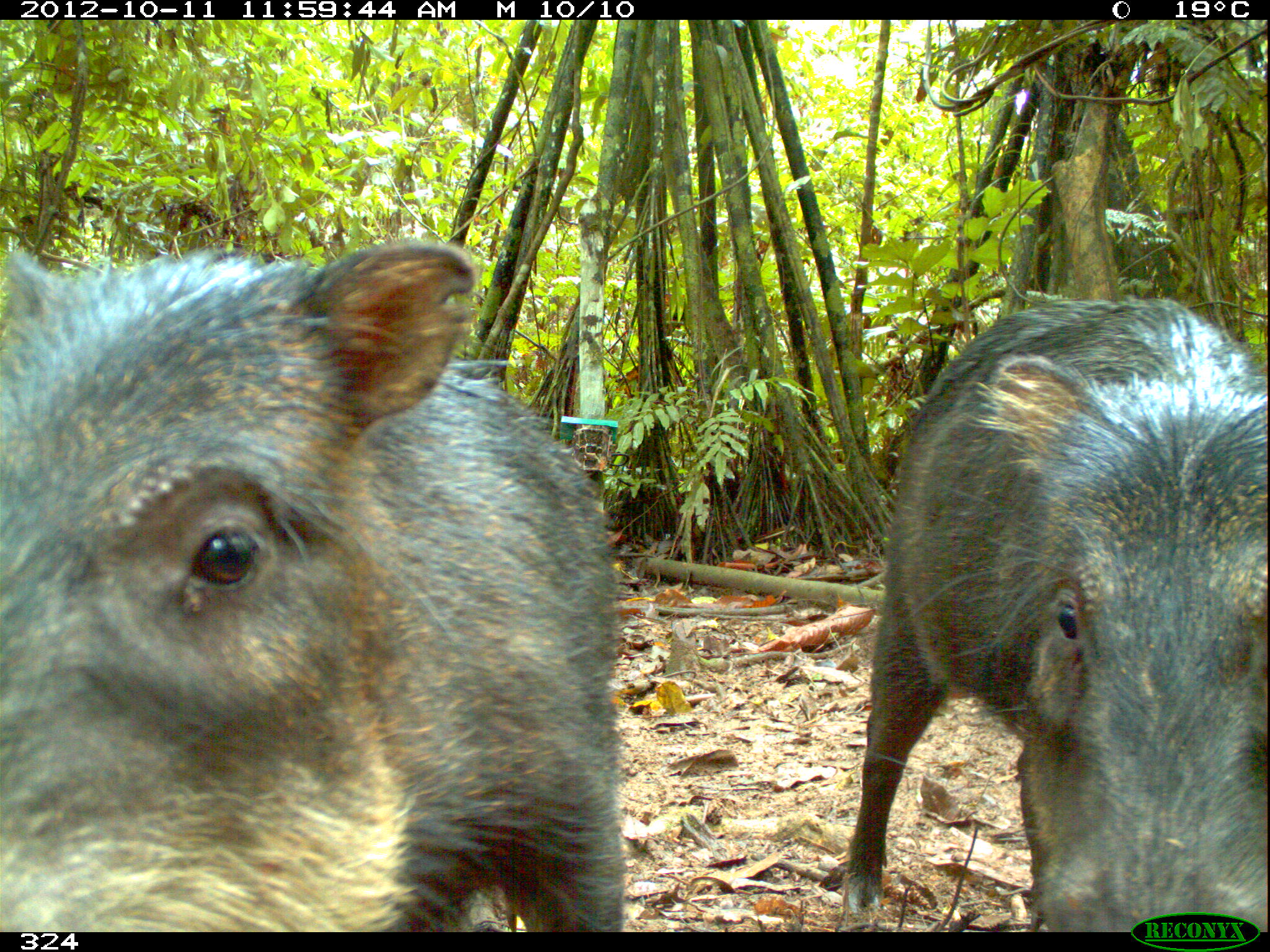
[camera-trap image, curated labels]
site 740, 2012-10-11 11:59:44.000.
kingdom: Animalia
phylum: Chordata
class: Mammalia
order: Artiodactyla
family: Tayassuidae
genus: Tayassu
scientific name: Tayassu pecari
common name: white-lipped peccary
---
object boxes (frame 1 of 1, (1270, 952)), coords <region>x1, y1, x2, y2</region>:
tayassu pecari: <region>1, 238, 622, 932</region>; <region>841, 295, 1268, 932</region>